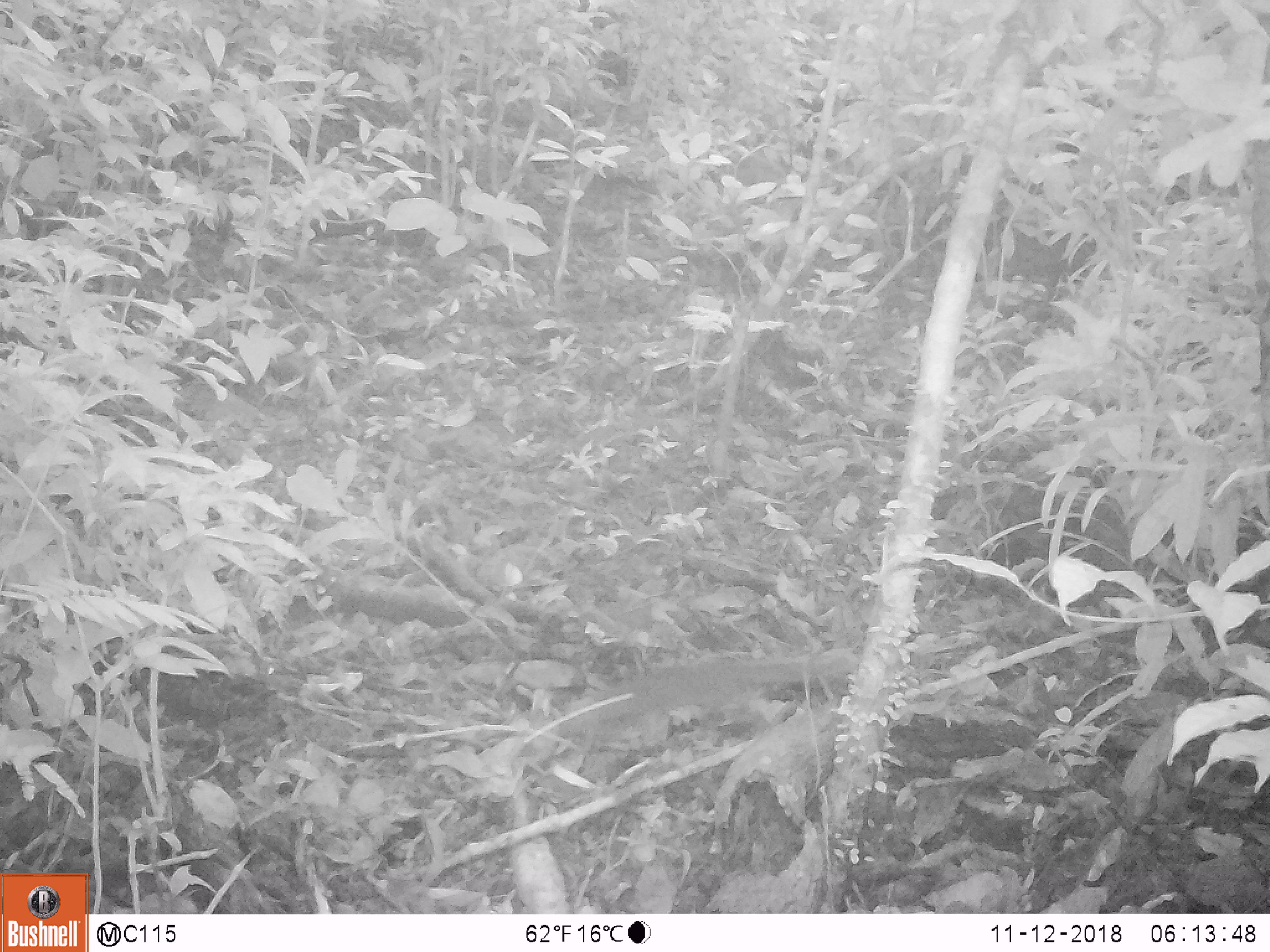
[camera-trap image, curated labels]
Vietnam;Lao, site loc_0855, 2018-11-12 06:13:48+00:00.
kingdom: Animalia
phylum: Chordata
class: Mammalia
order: Rodentia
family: Sciuridae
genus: Dremomys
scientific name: Dremomys rufigenis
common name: red-cheeked squirrel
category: red cheeked squirrel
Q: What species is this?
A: Red cheeked squirrel (red-cheeked squirrel) (Dremomys rufigenis).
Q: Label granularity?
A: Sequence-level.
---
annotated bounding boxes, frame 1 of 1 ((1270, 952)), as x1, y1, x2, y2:
red cheeked squirrel: 581, 647, 860, 752